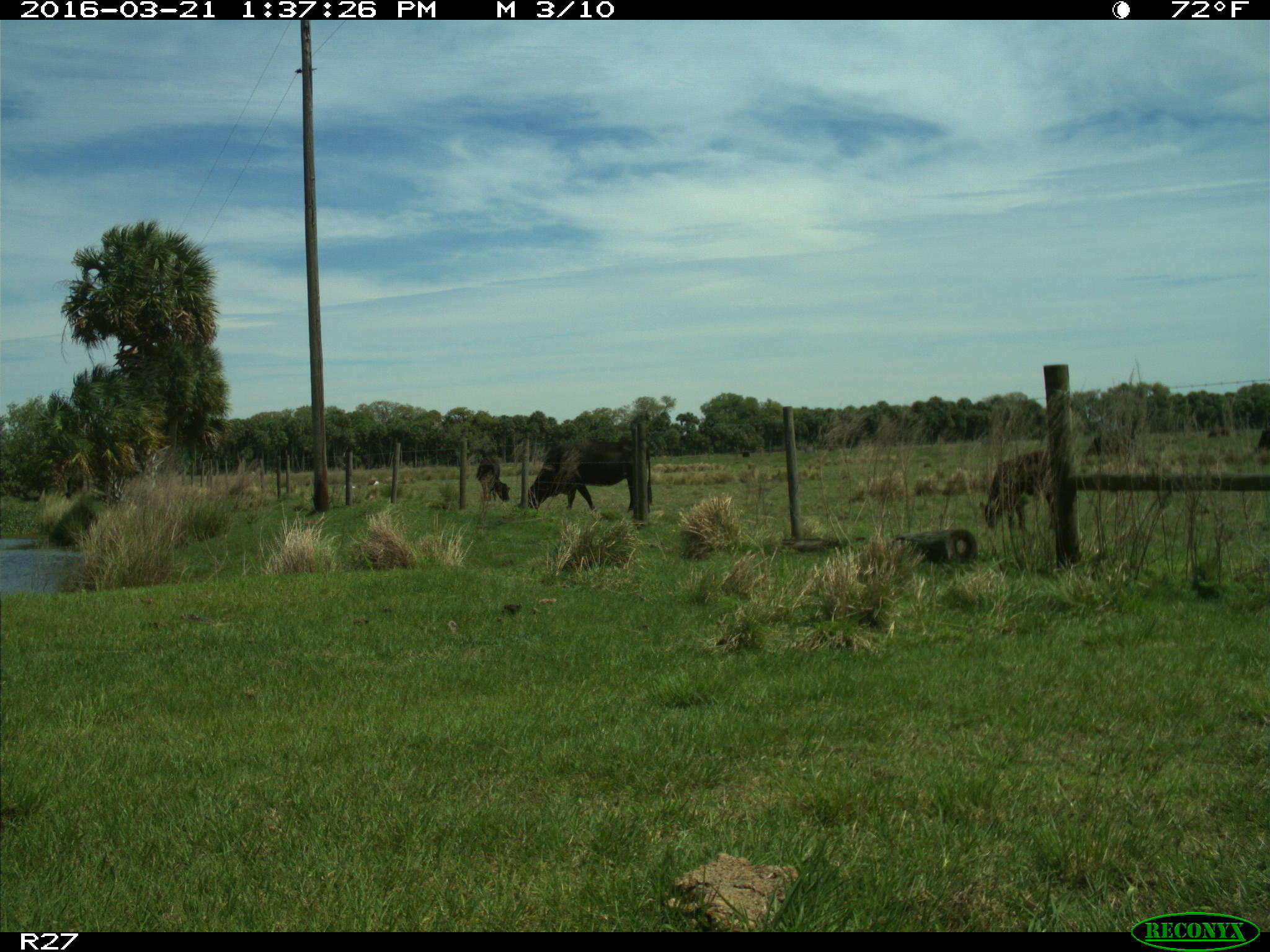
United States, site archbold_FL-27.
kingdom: Animalia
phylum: Chordata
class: Mammalia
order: Artiodactyla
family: Bovidae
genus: Bos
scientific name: Bos taurus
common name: domestic cow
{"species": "Bos taurus (domestic cow)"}